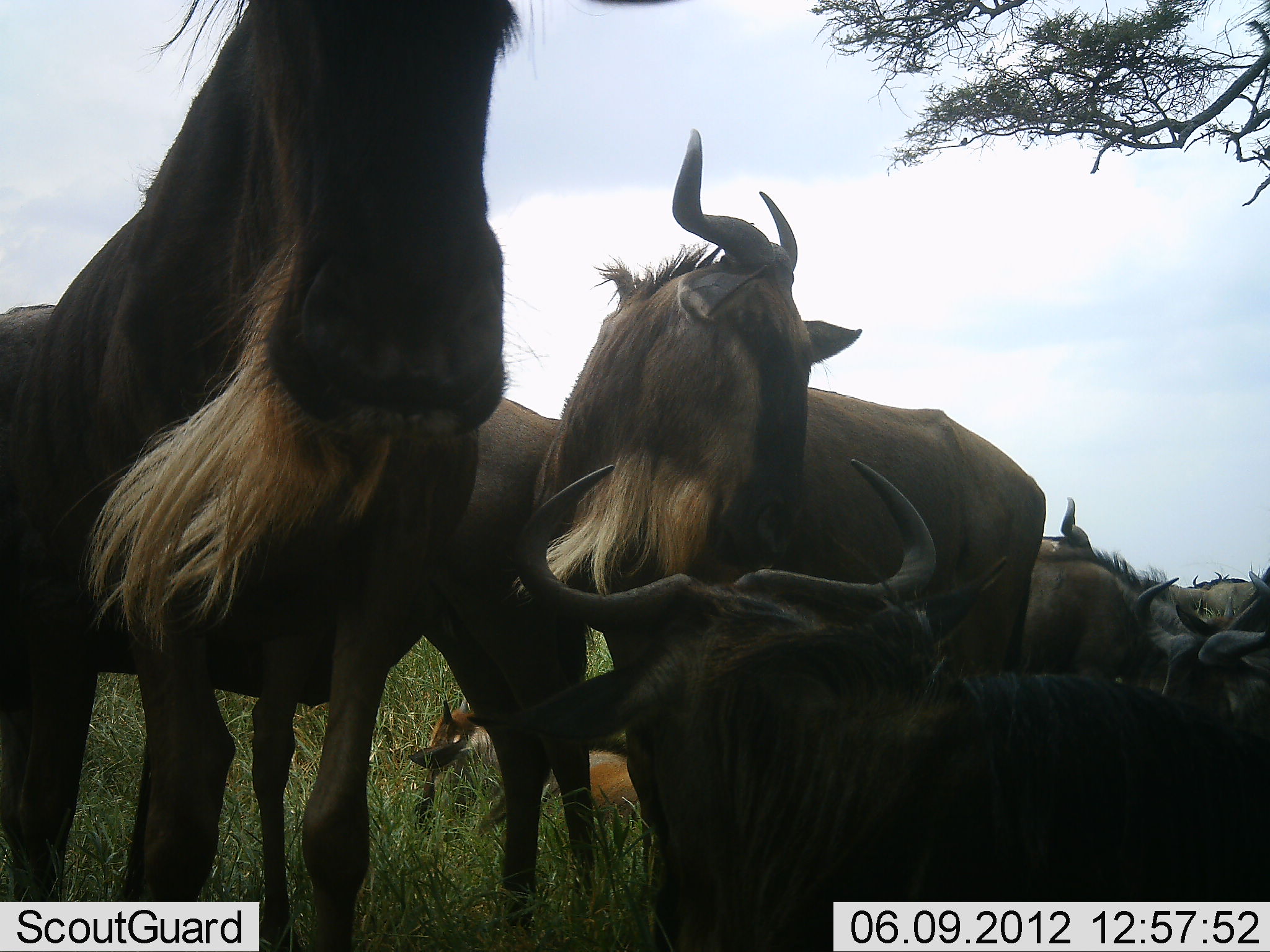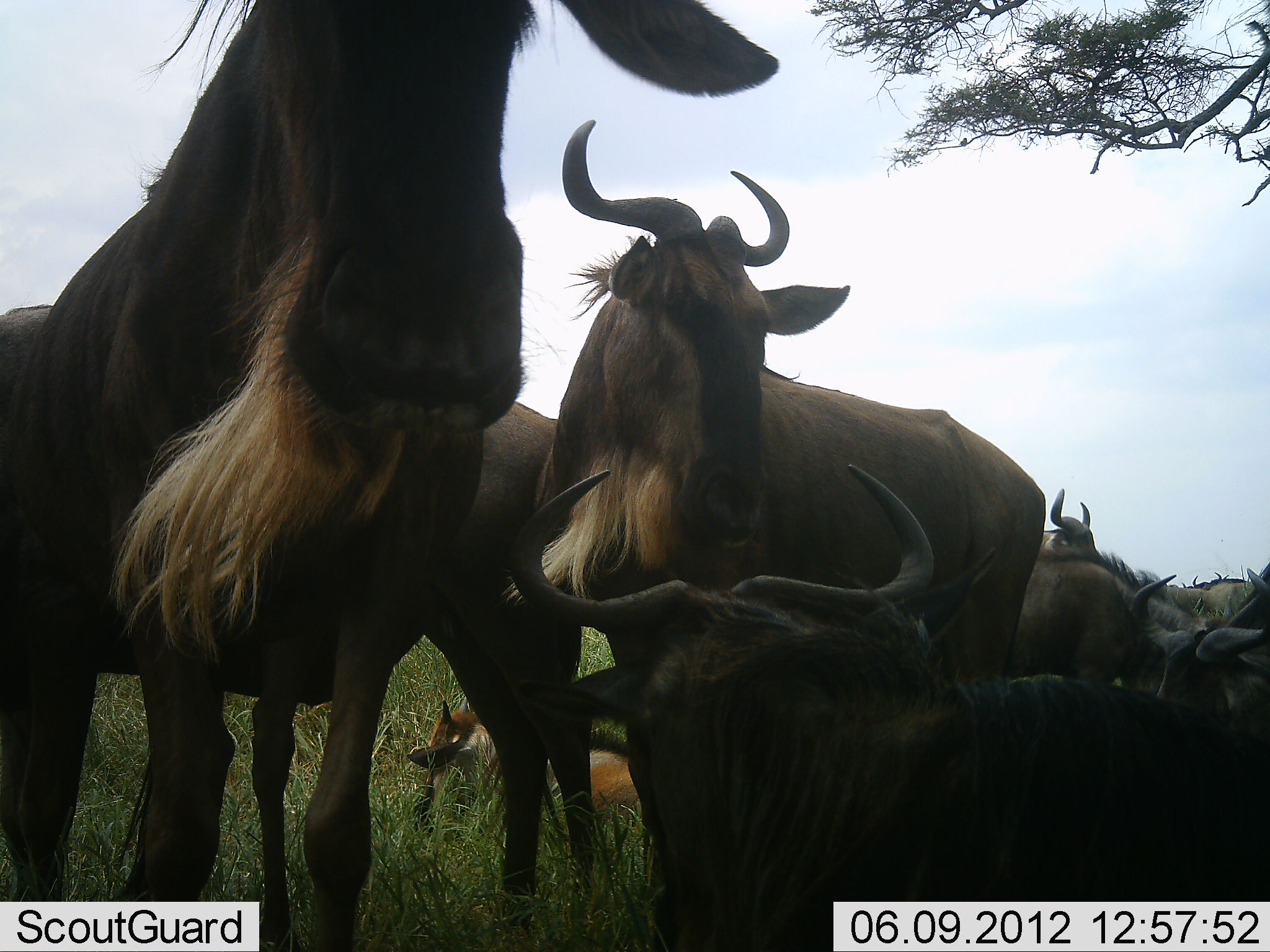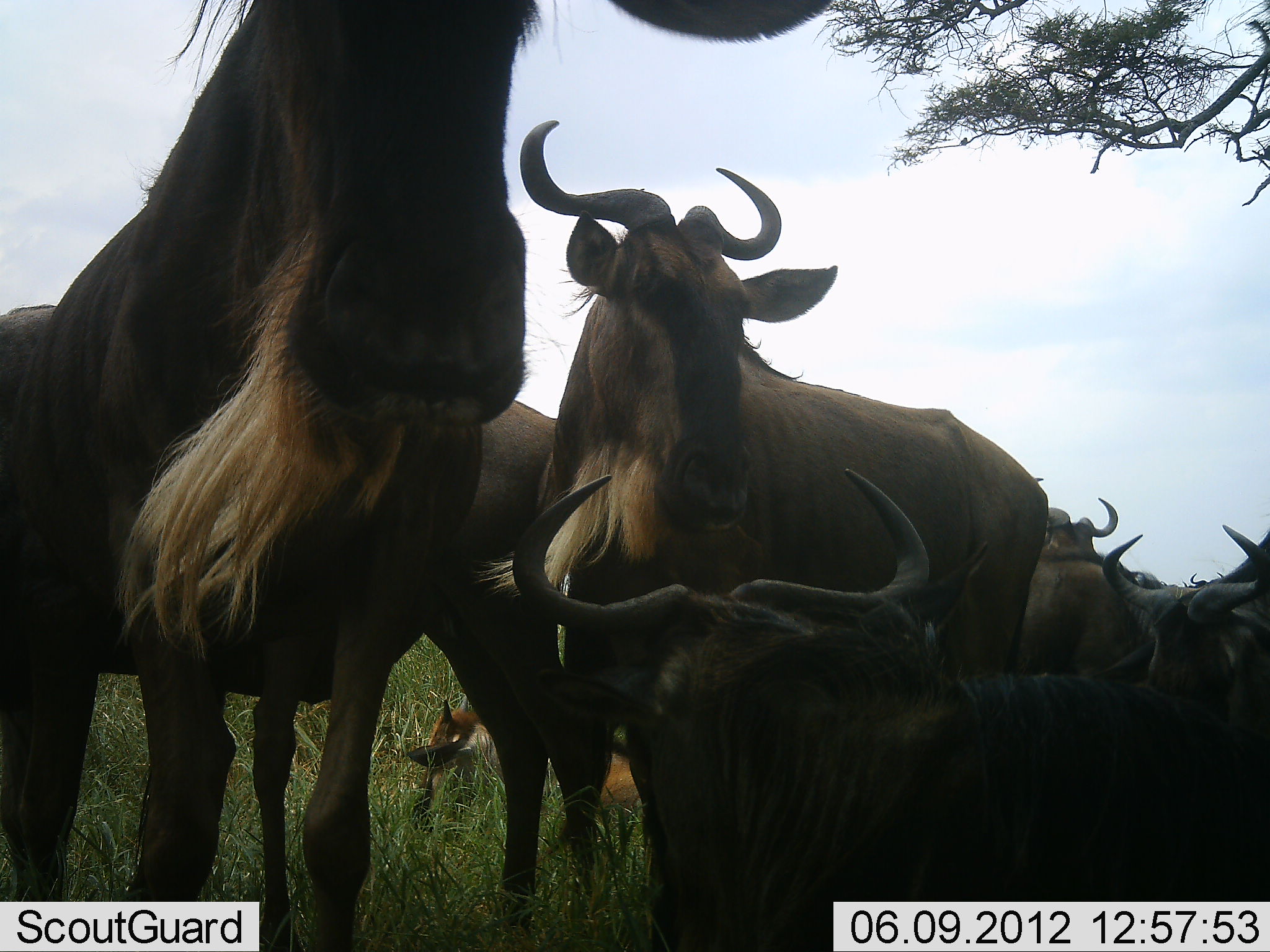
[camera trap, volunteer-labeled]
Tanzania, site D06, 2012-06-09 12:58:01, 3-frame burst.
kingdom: Animalia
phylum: Chordata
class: Mammalia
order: Artiodactyla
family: Bovidae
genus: Connochaetes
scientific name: Connochaetes taurinus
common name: blue wildebeest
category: wildebeest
Wildebeest (blue wildebeest) (Connochaetes taurinus), count 9. Behavior (volunteer vote fractions): standing 90%, resting 90%, moving 0%, interacting 10%. Young present (vote fraction): 30%. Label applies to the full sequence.